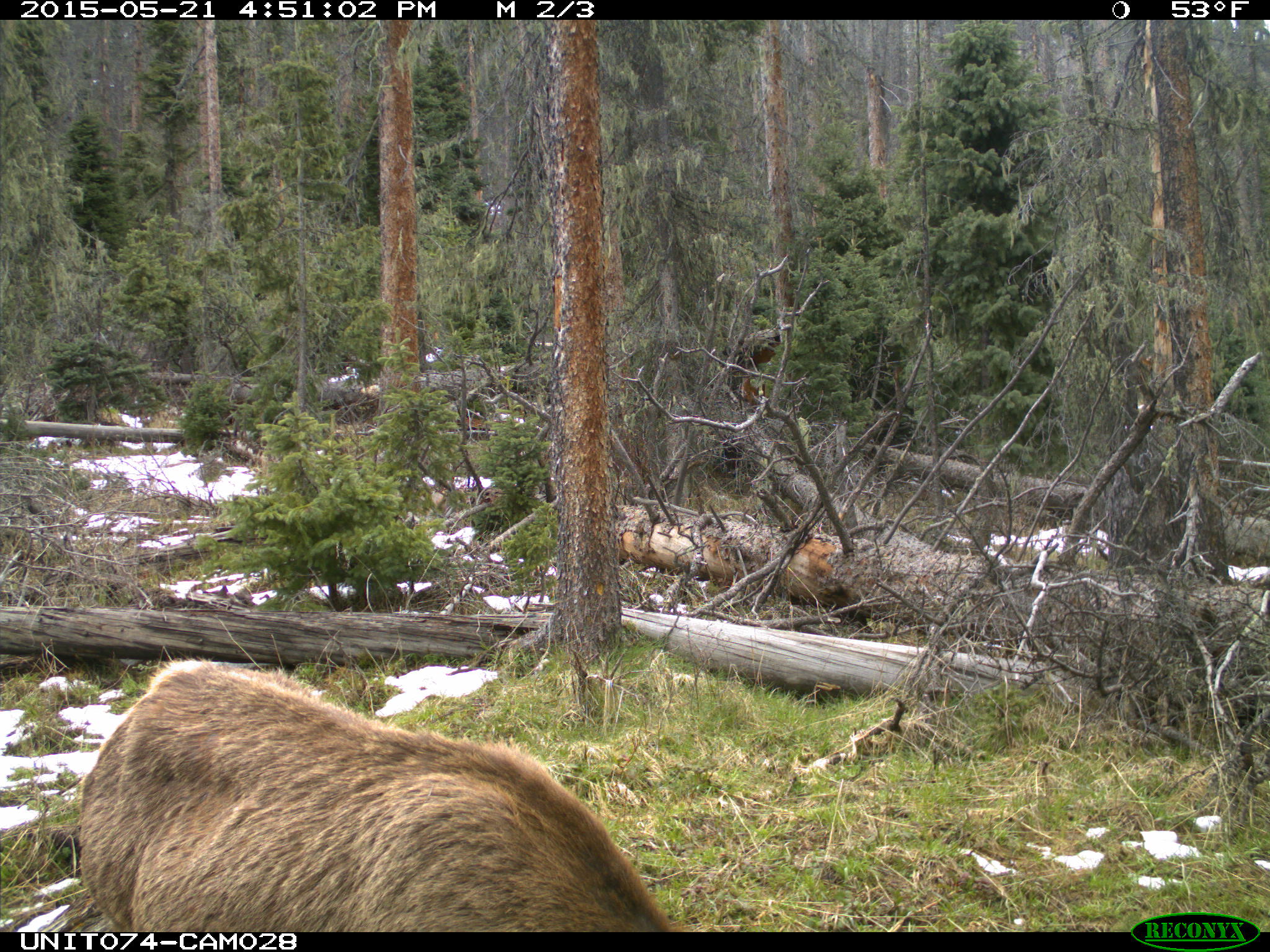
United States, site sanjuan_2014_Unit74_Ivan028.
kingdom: Animalia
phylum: Chordata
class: Mammalia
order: Artiodactyla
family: Cervidae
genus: Cervus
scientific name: Cervus elaphus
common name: red deer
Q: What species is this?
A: Cervus elaphus (red deer).